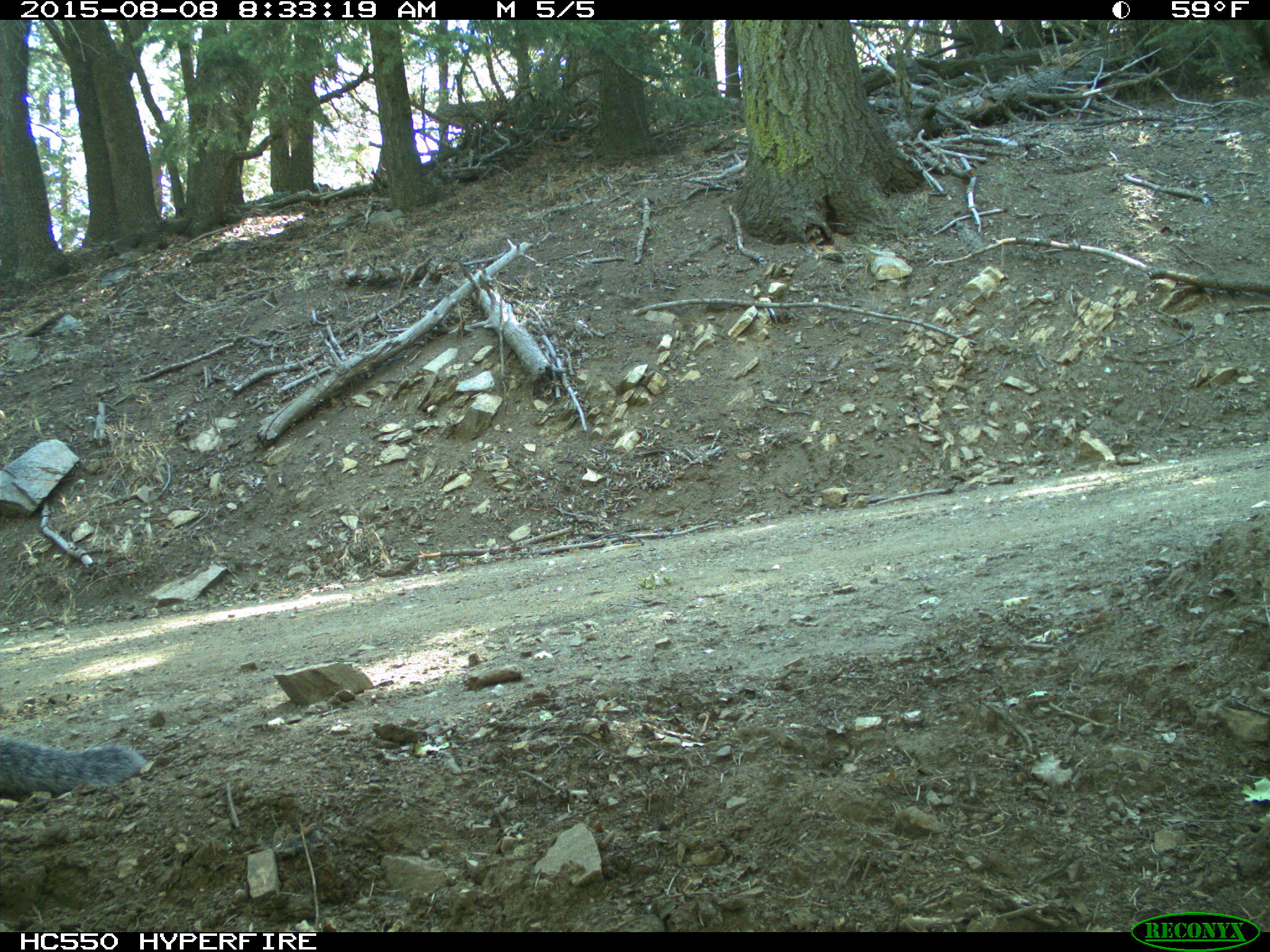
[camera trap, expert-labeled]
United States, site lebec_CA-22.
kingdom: Animalia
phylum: Chordata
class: Mammalia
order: Rodentia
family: Sciuridae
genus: Sciurus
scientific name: Sciurus carolinensis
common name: eastern gray squirrel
Sciurus carolinensis (eastern gray squirrel).